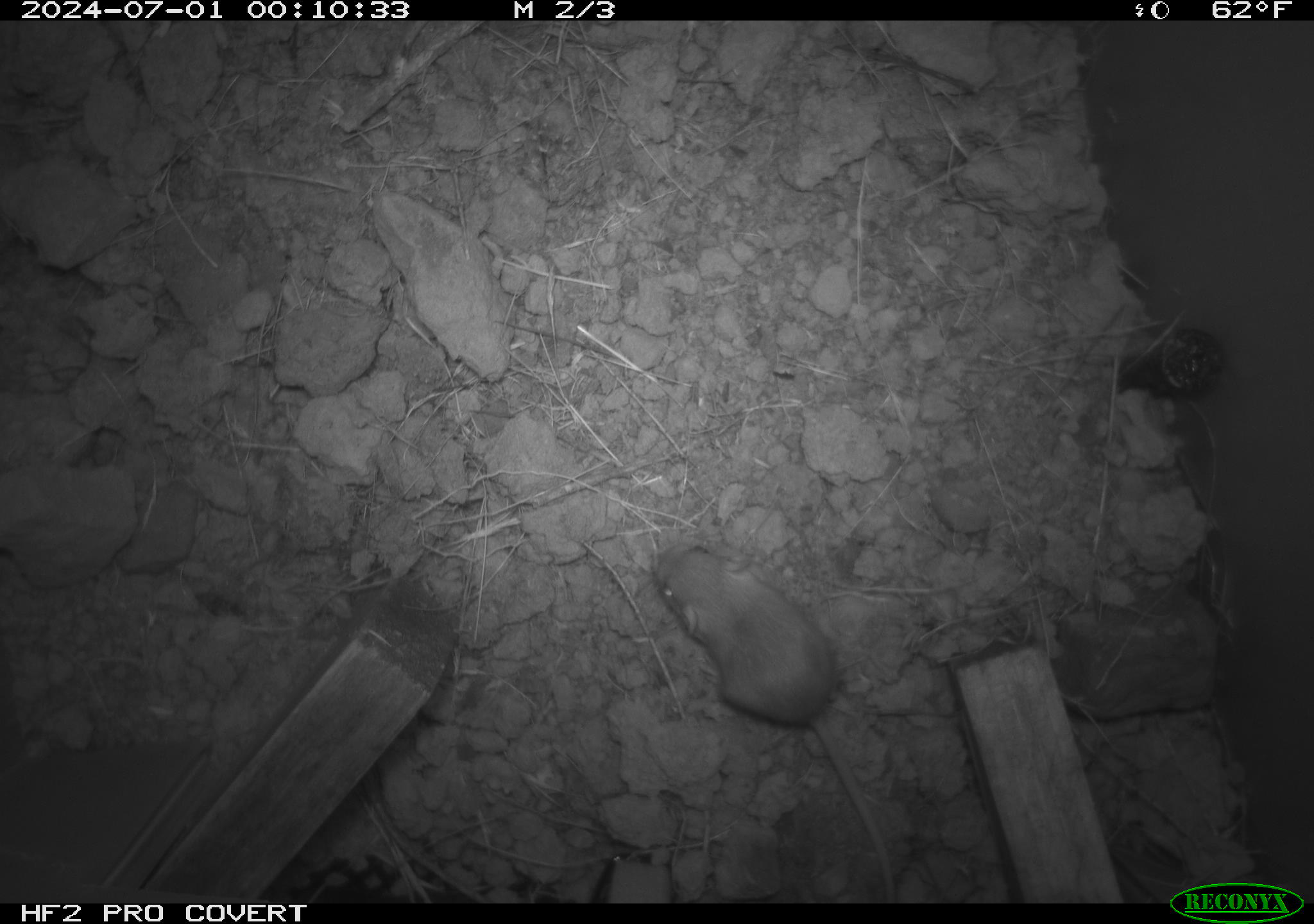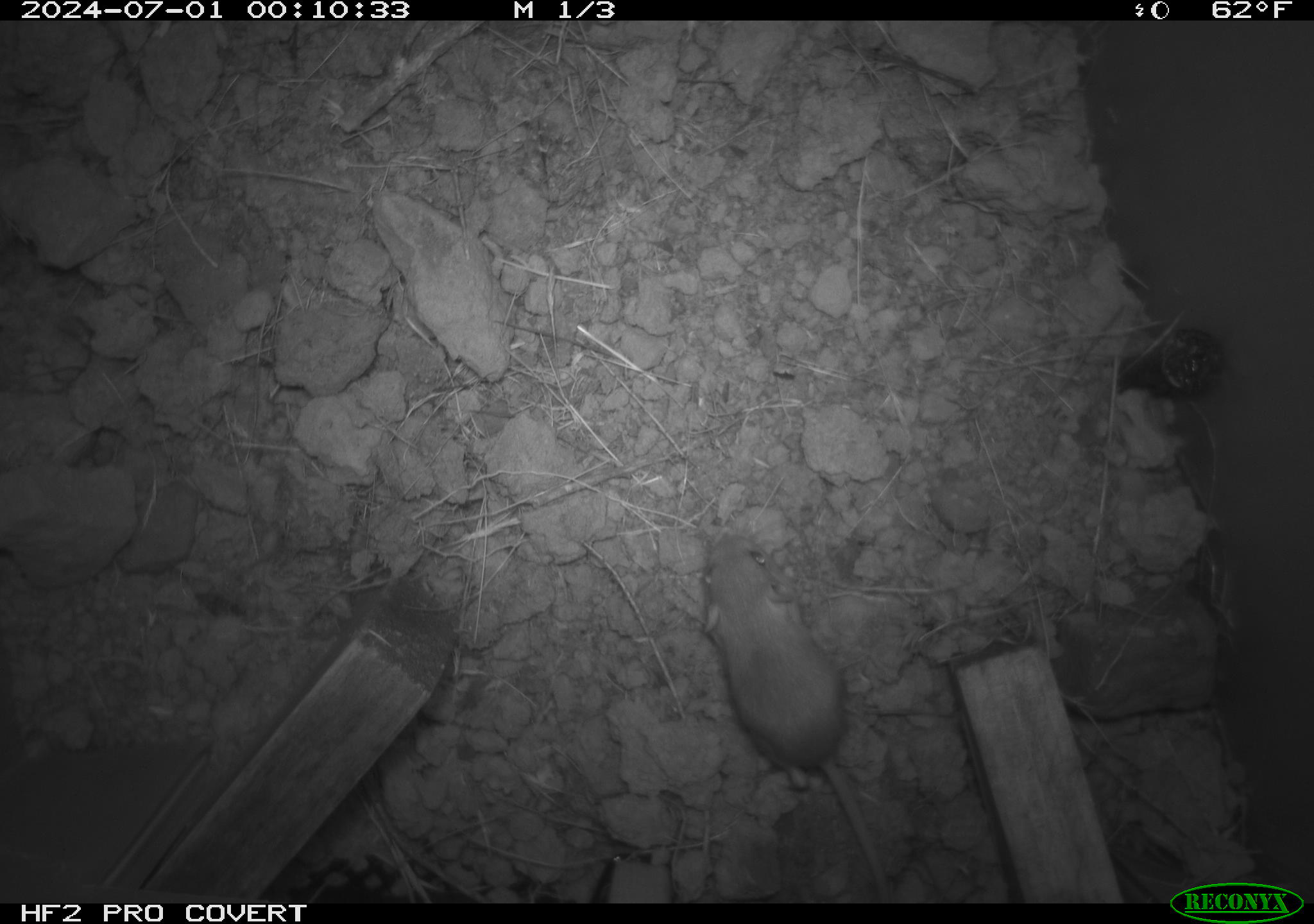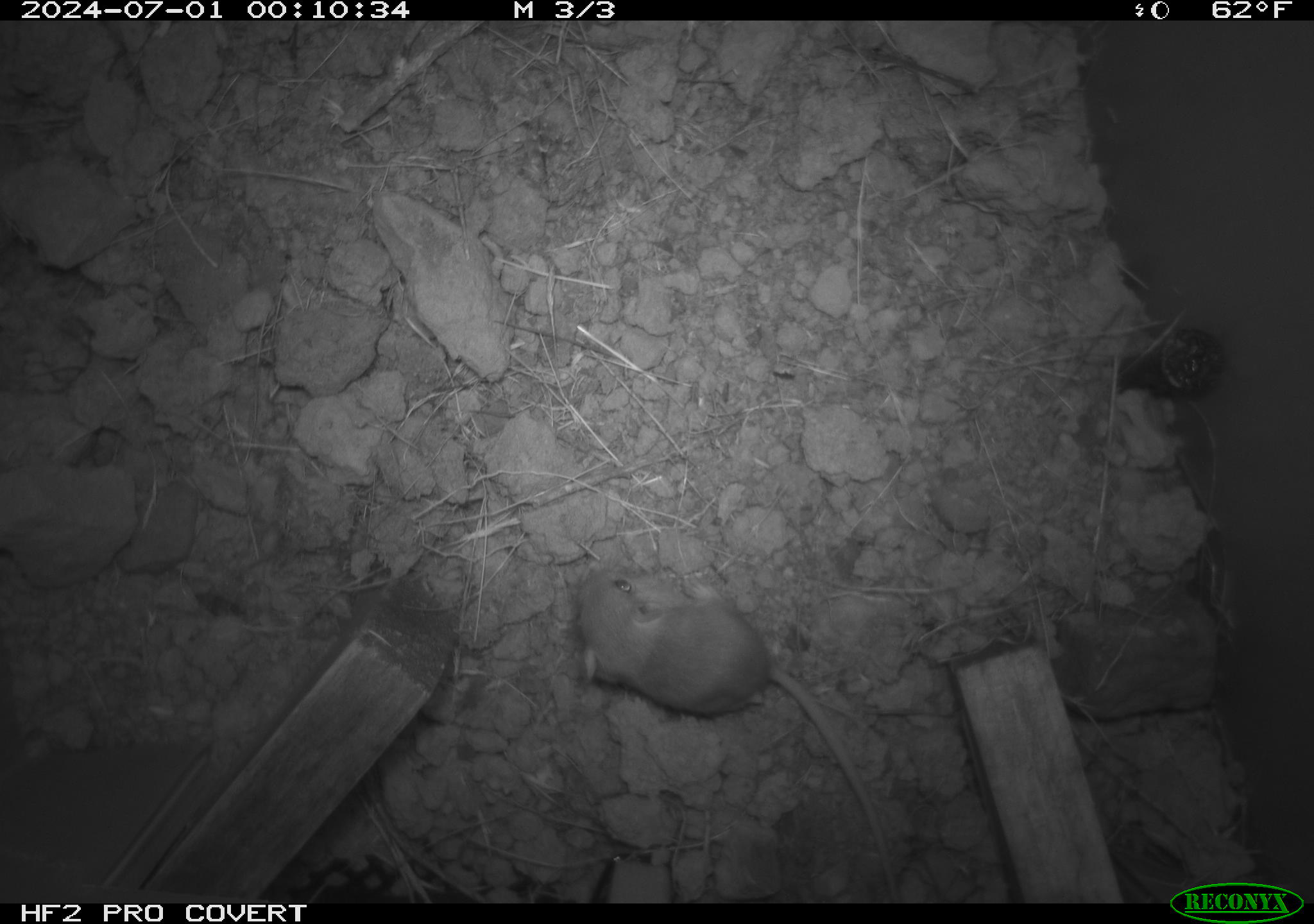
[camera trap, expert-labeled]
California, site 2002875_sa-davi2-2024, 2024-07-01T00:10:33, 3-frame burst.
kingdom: Animalia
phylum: Chordata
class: Mammalia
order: Rodentia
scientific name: Rodentia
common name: mouse species